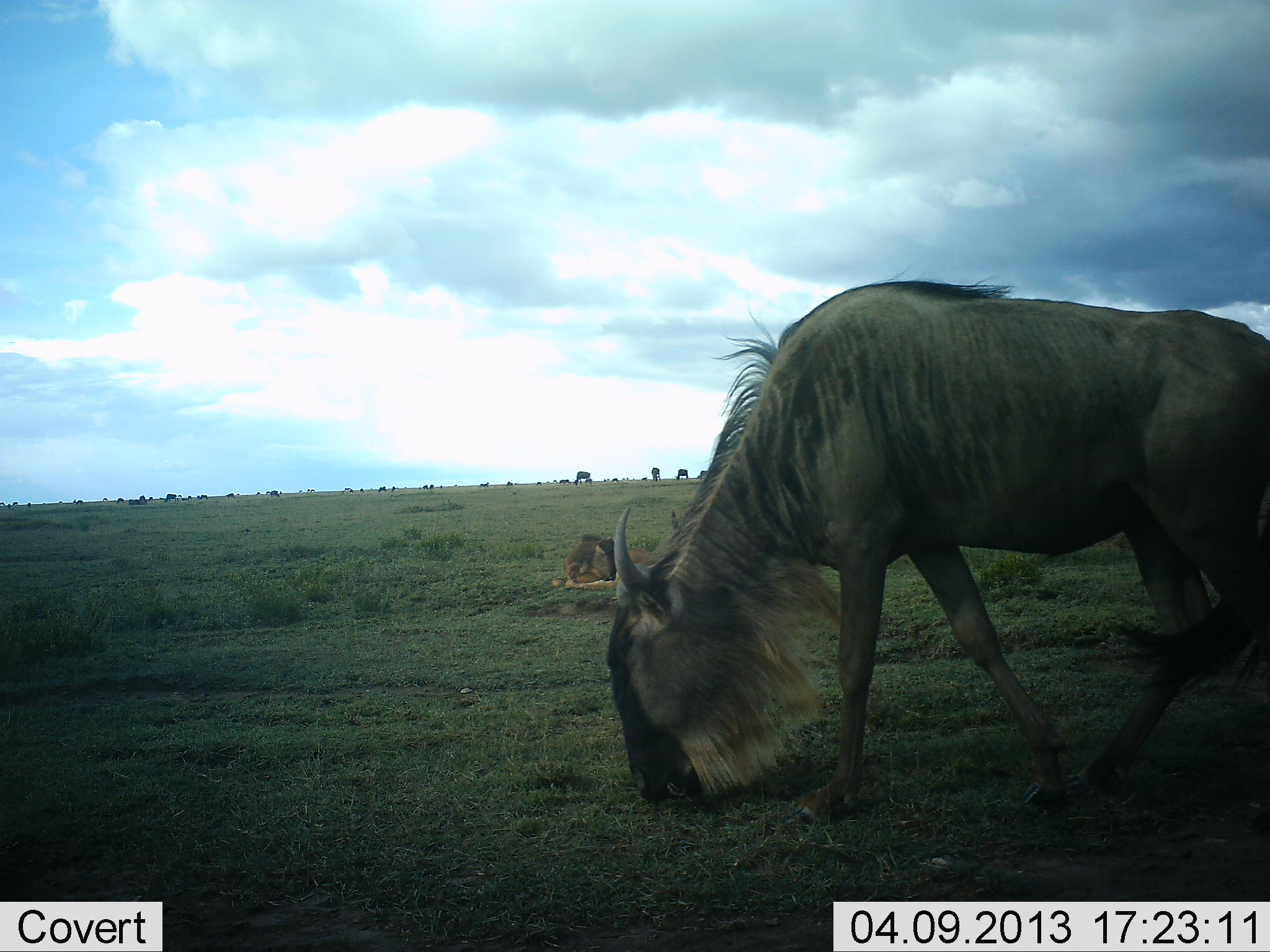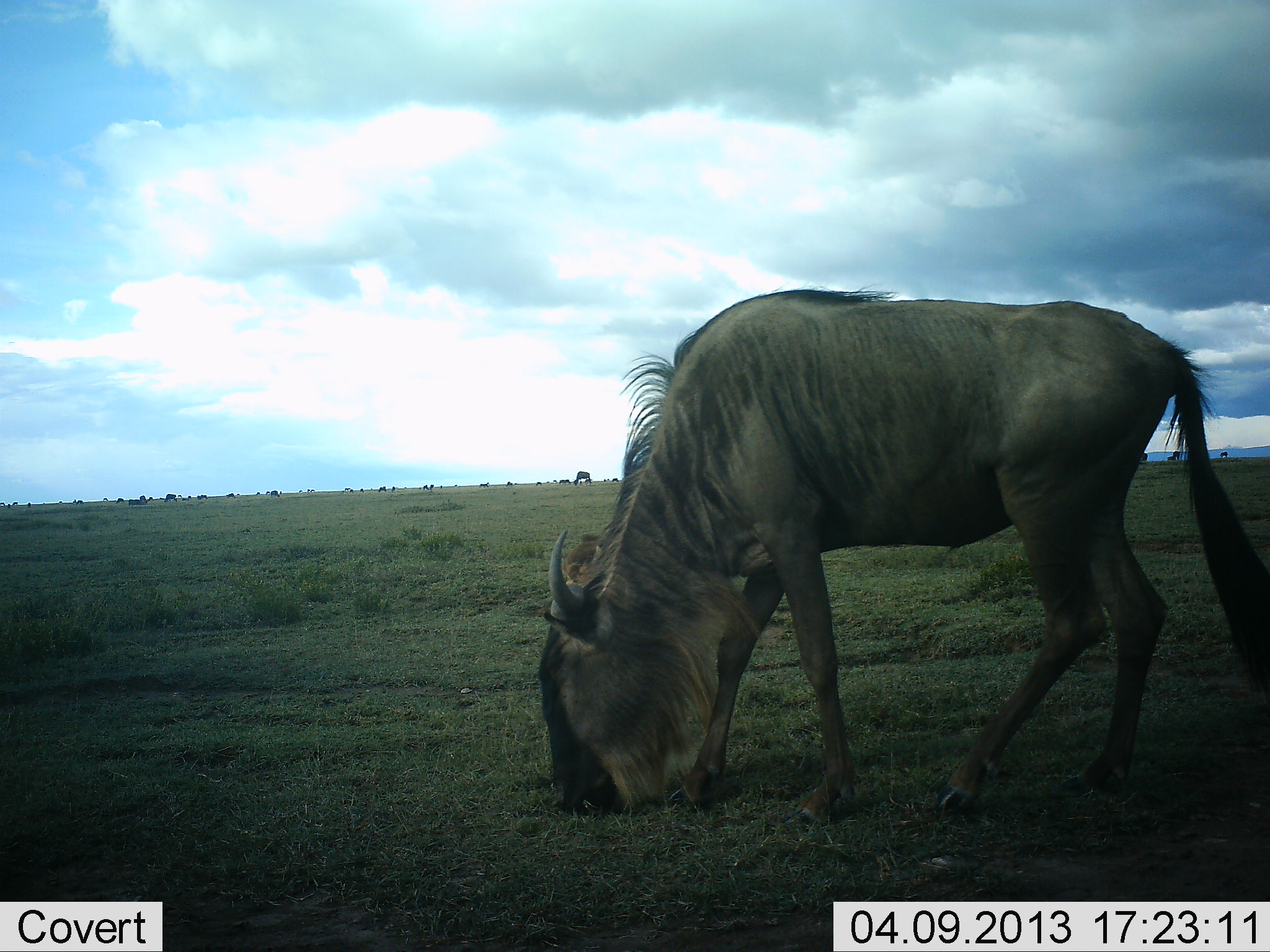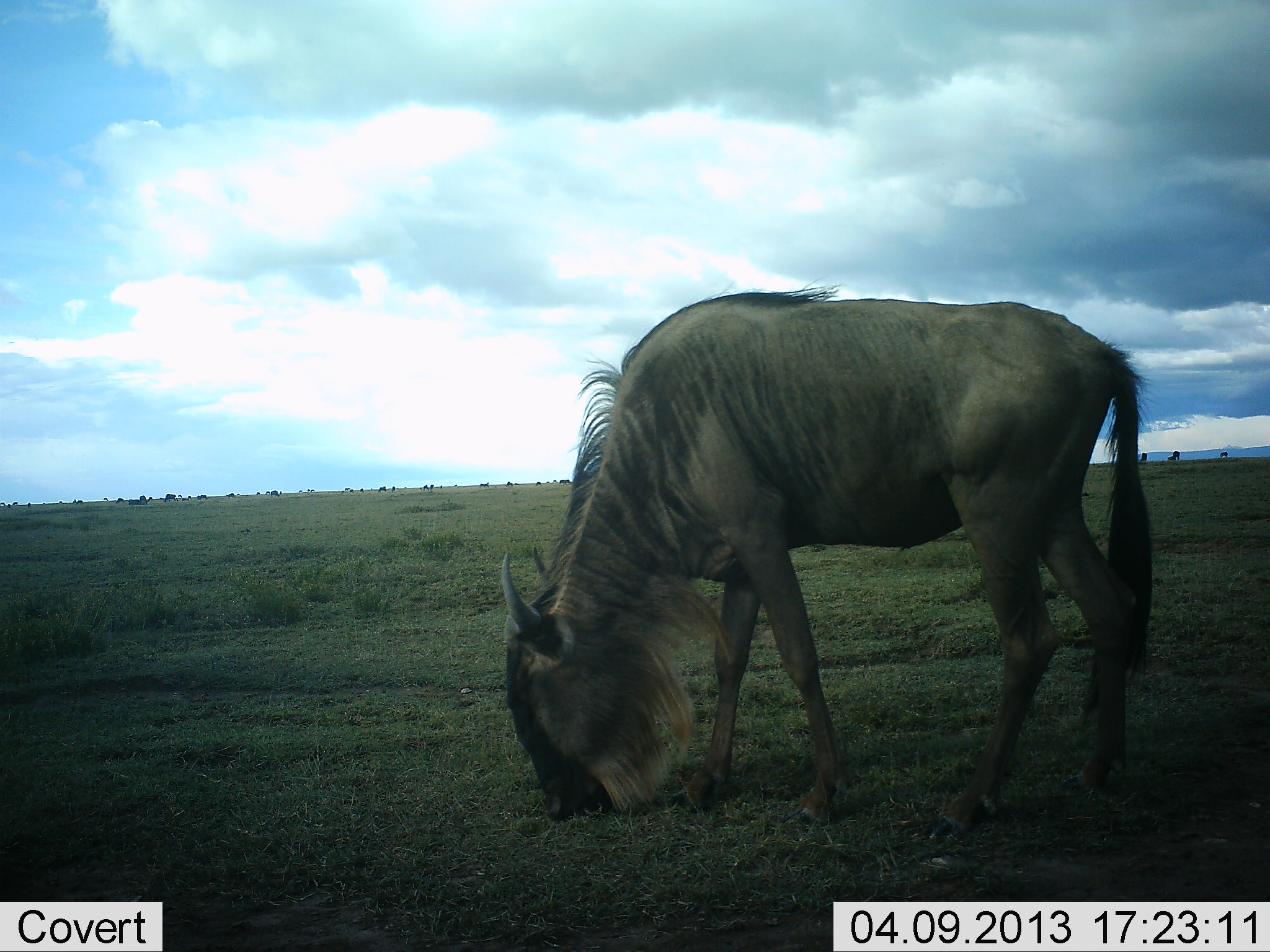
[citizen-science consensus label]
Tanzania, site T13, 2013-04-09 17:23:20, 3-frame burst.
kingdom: Animalia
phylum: Chordata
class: Mammalia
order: Artiodactyla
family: Bovidae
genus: Connochaetes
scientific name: Connochaetes taurinus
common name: blue wildebeest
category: wildebeest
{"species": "wildebeest (blue wildebeest) (Connochaetes taurinus)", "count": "1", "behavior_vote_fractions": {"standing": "27%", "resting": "23%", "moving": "17%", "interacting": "0%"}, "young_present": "3%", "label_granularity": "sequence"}